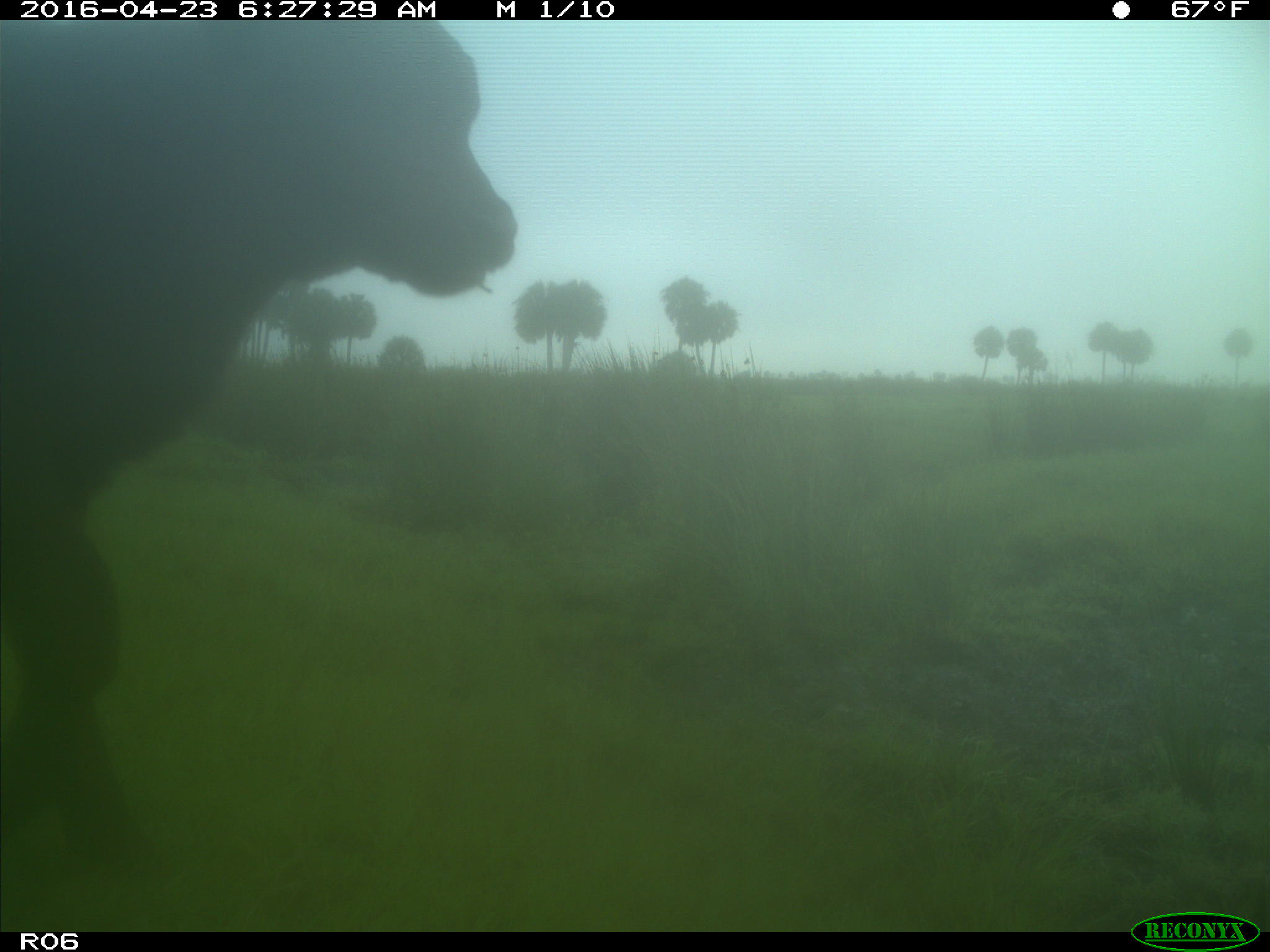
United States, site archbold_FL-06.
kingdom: Animalia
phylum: Chordata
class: Mammalia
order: Artiodactyla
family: Bovidae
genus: Bos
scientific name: Bos taurus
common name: domestic cow